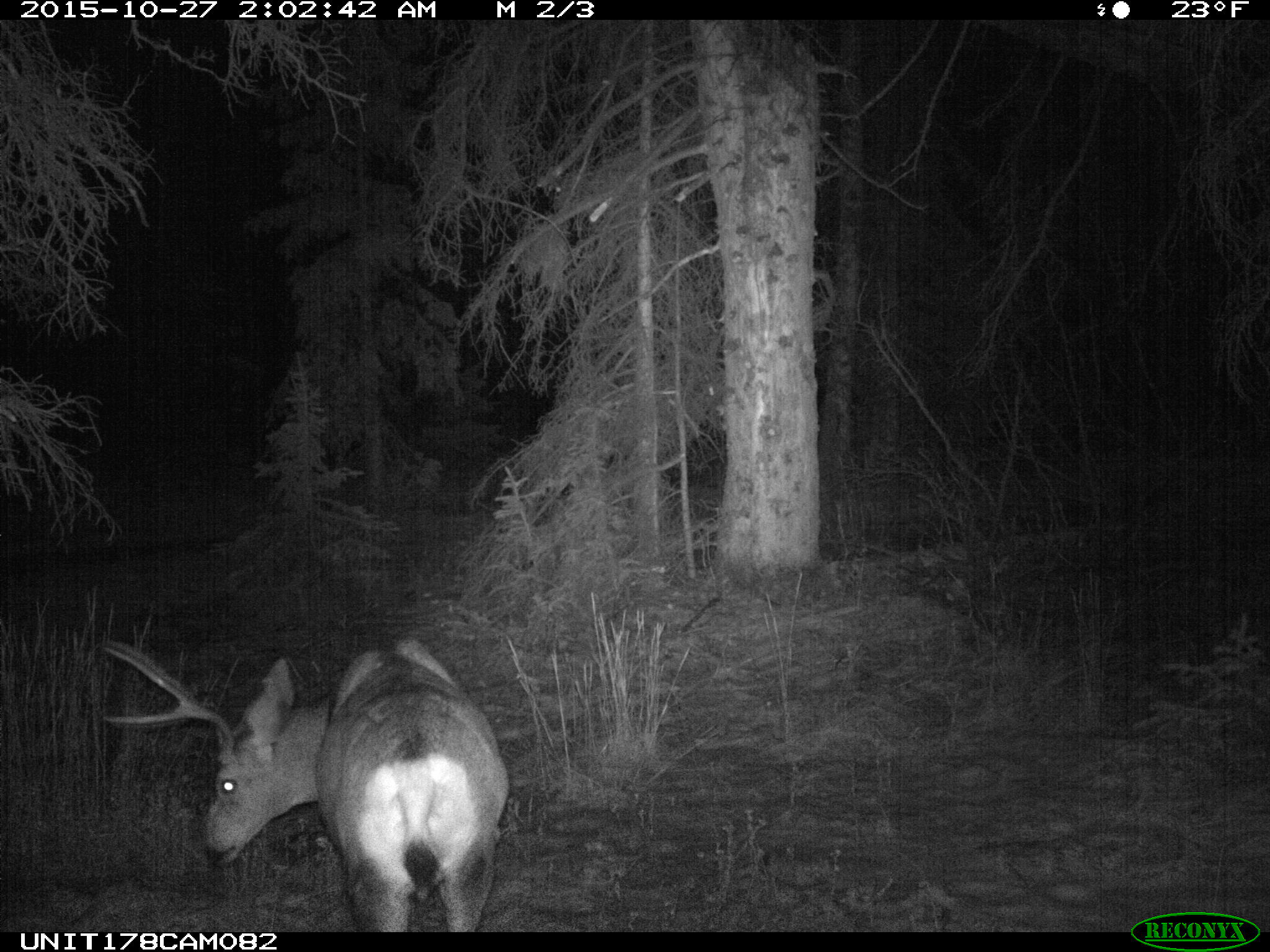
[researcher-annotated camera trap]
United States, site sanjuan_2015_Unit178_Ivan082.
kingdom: Animalia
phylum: Chordata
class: Mammalia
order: Artiodactyla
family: Cervidae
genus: Odocoileus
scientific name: Odocoileus hemionus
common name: mule deer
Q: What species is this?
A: Odocoileus hemionus (mule deer).